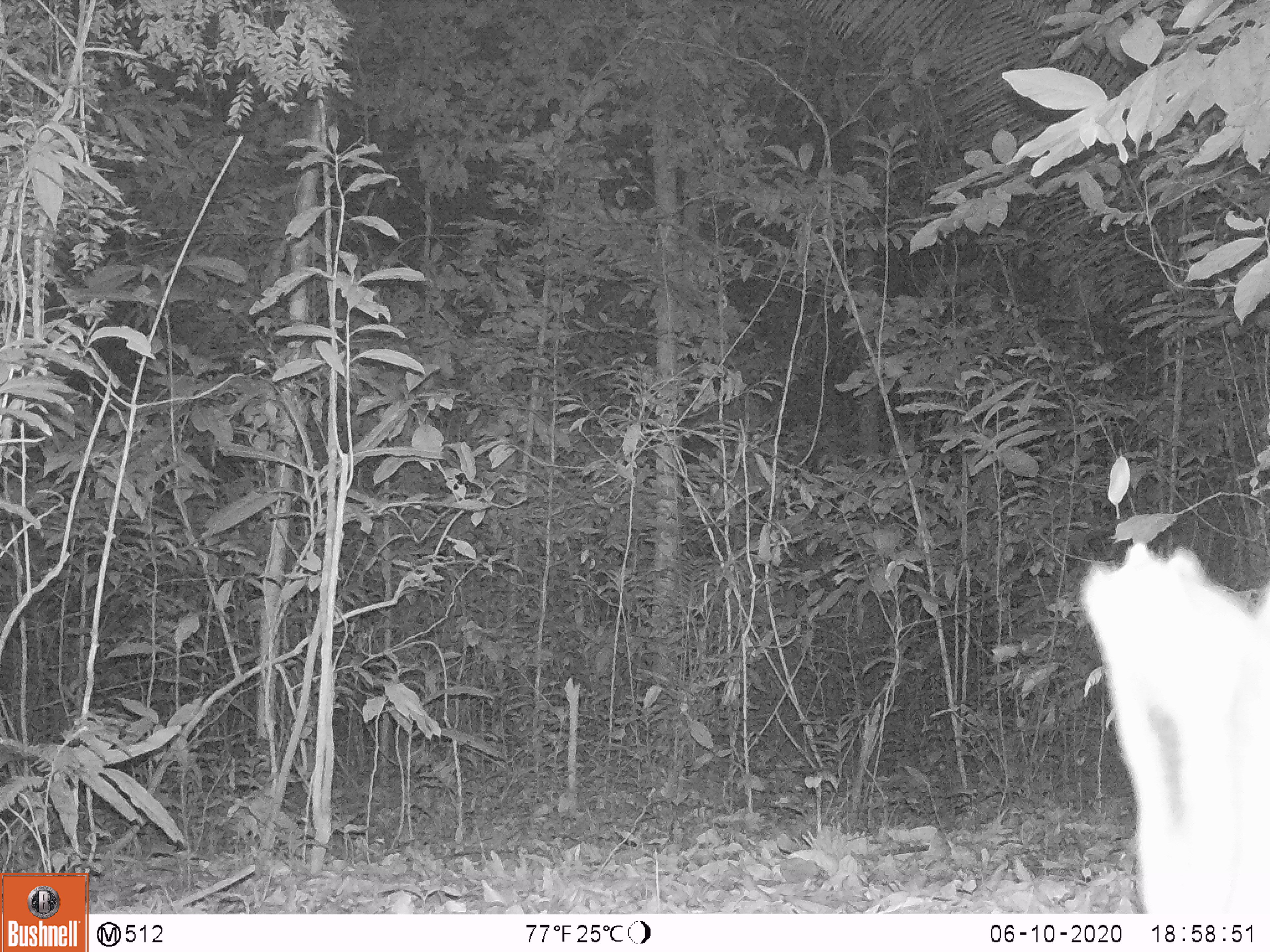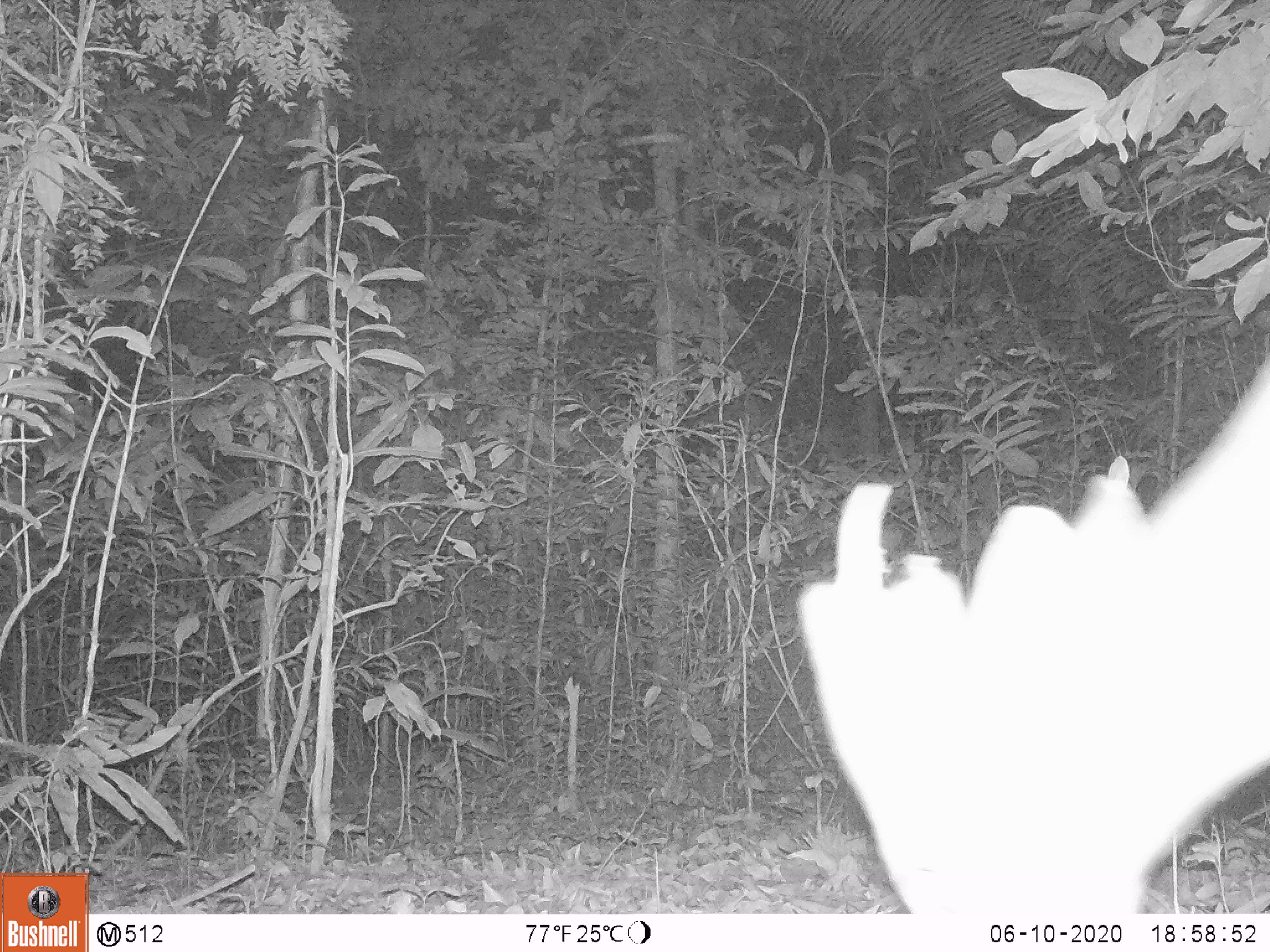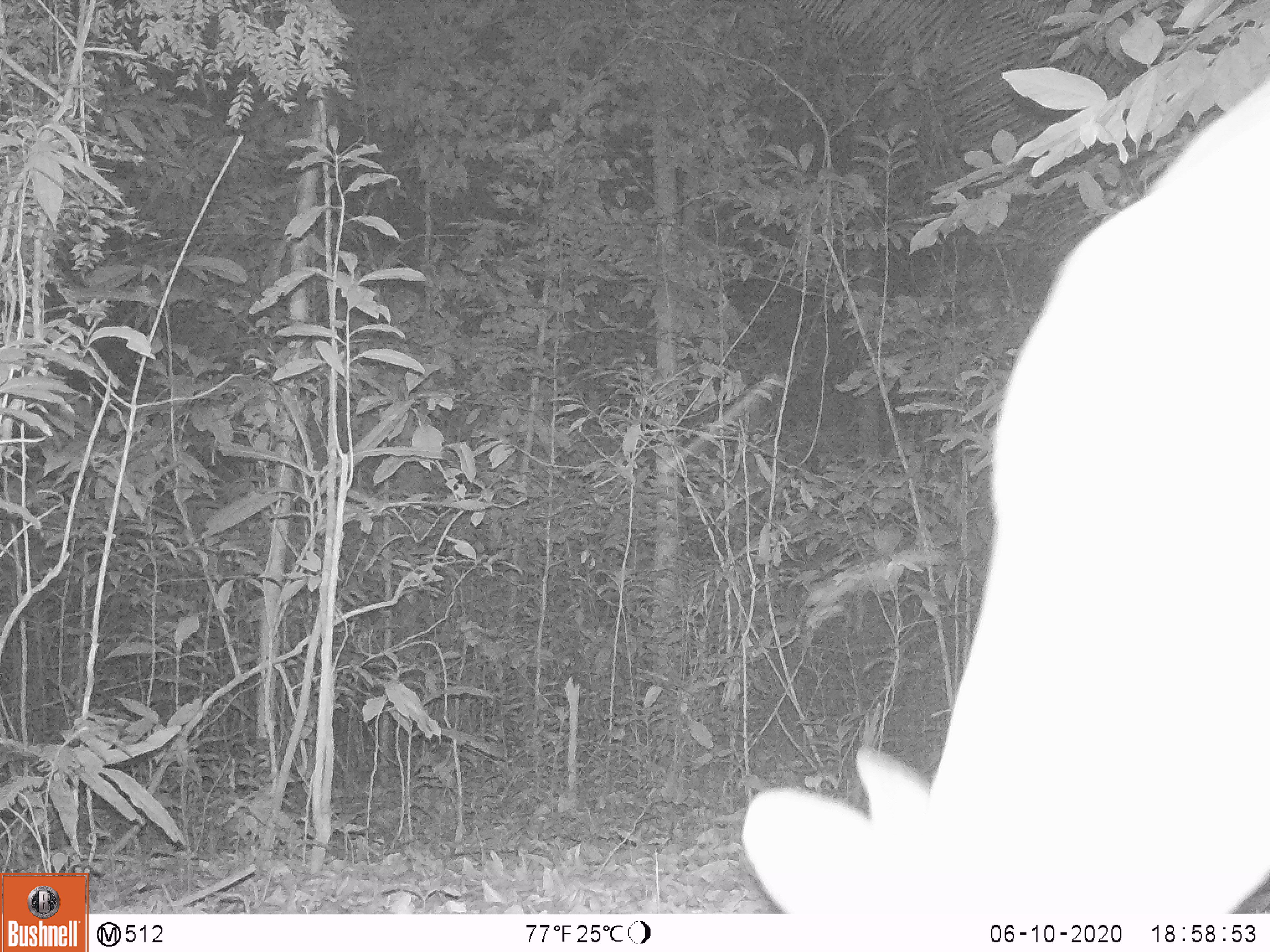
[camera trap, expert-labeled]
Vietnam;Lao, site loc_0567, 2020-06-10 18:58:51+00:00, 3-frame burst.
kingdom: Animalia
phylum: Chordata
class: Mammalia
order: Artiodactyla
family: Cervidae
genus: Muntiacus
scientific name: Muntiacus rooseveltorum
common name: roosevelt's muntjac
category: roosevelts muntjac group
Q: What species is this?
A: Roosevelts muntjac group (roosevelt's muntjac) (Muntiacus rooseveltorum).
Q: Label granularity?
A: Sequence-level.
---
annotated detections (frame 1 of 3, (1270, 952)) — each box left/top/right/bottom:
roosevelts muntjac group: 1079/541/1270/912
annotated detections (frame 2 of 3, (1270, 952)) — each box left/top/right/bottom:
roosevelts muntjac group: 789/357/1270/914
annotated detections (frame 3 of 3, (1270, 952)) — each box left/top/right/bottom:
roosevelts muntjac group: 739/69/1270/912